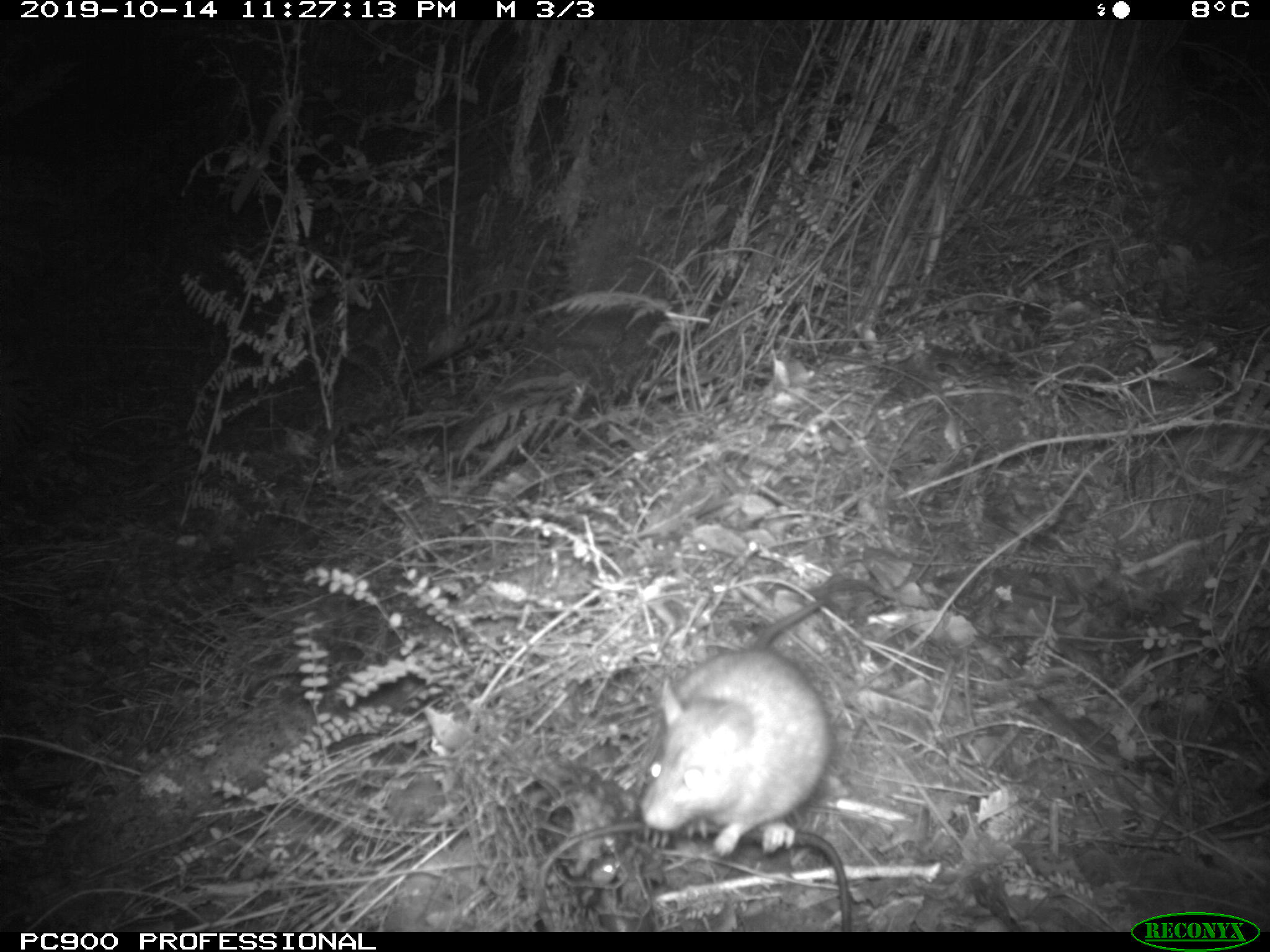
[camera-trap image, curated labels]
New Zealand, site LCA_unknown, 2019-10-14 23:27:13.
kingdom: Animalia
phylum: Chordata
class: Mammalia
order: Rodentia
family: Muridae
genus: Rattus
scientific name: Rattus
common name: rat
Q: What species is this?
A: Rat (Rattus).